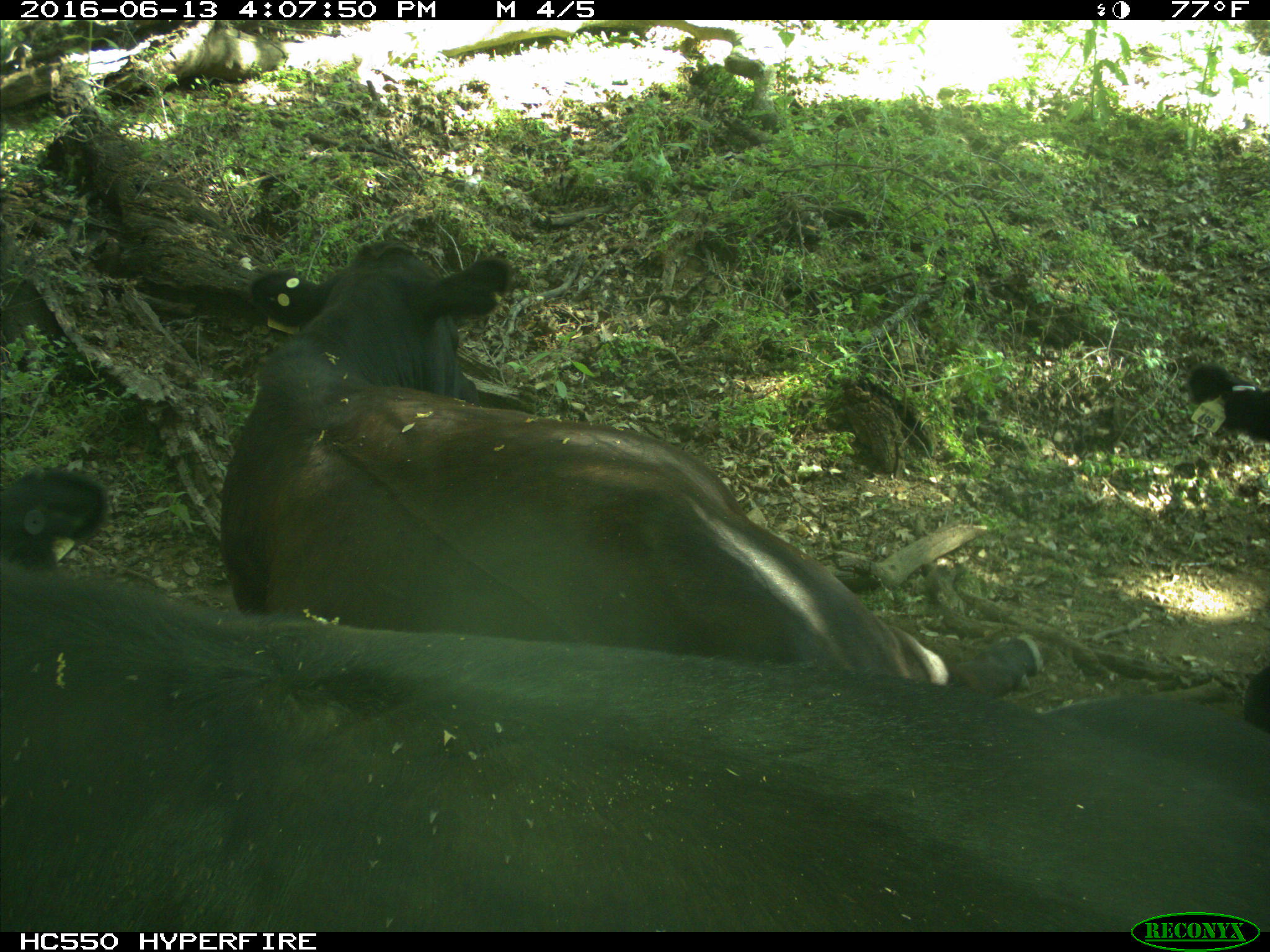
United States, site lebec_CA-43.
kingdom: Animalia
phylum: Chordata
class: Mammalia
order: Artiodactyla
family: Bovidae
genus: Bos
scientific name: Bos taurus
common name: domestic cow